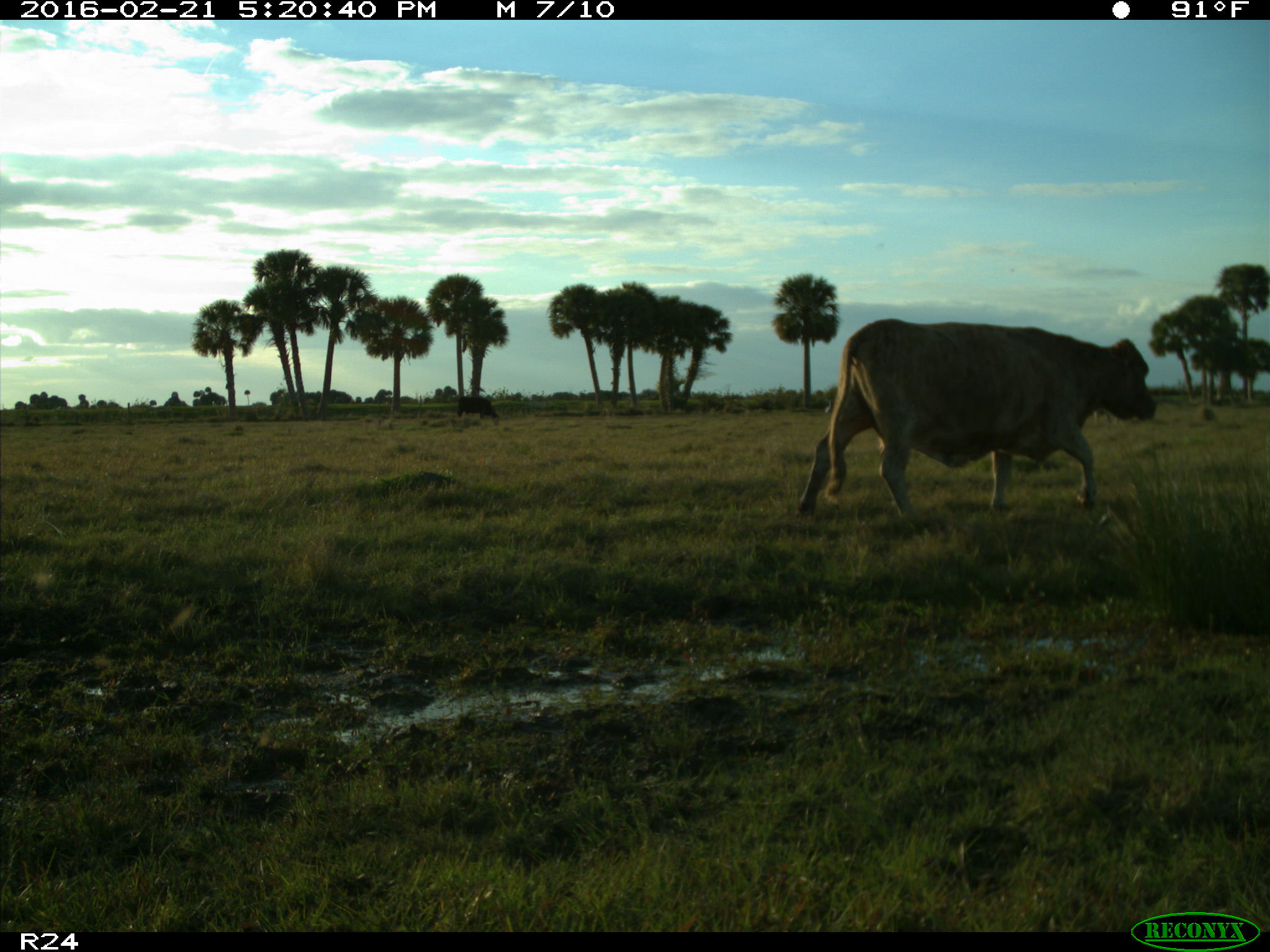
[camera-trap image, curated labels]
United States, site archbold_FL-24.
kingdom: Animalia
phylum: Chordata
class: Mammalia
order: Artiodactyla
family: Bovidae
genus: Bos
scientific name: Bos taurus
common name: domestic cow